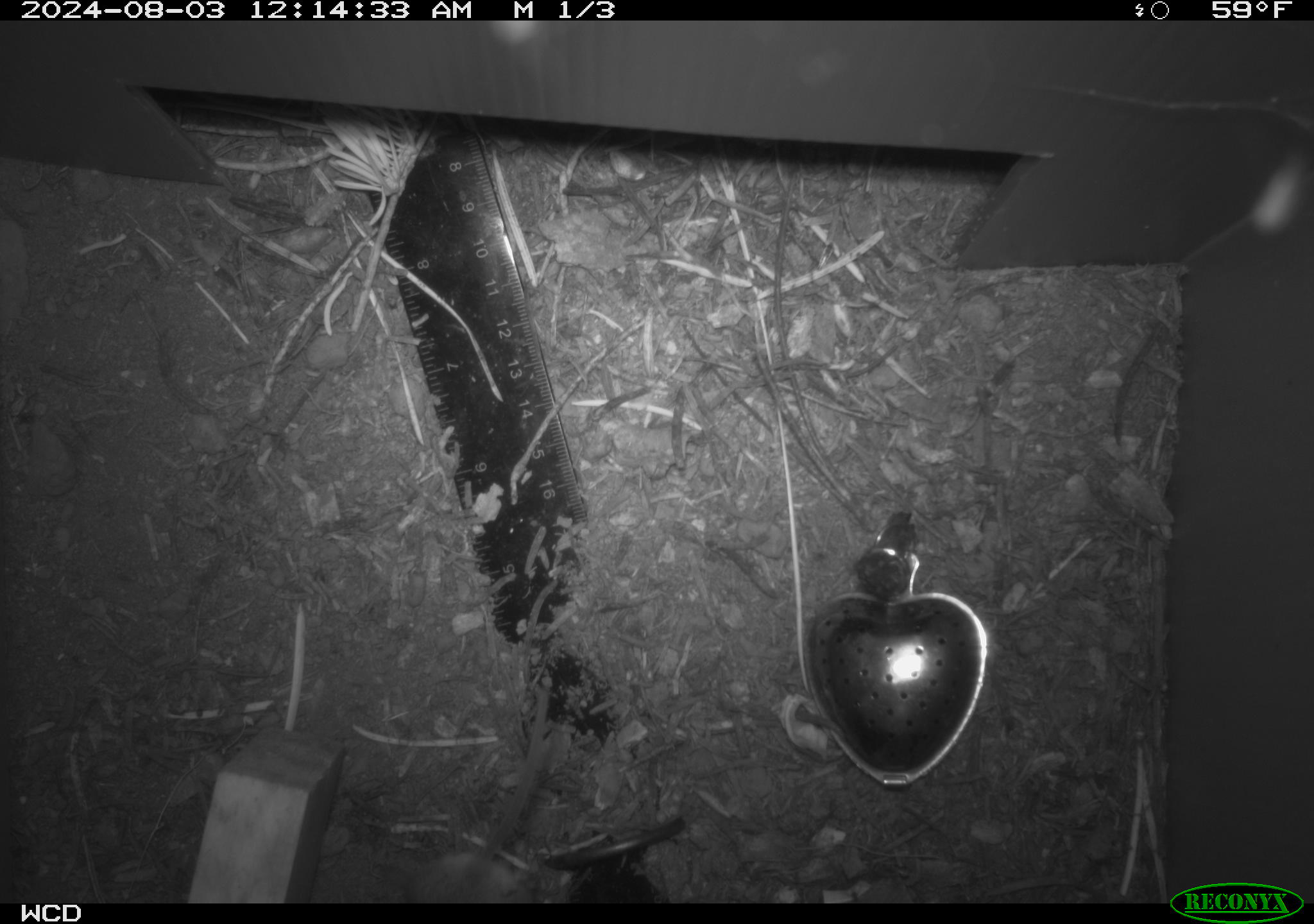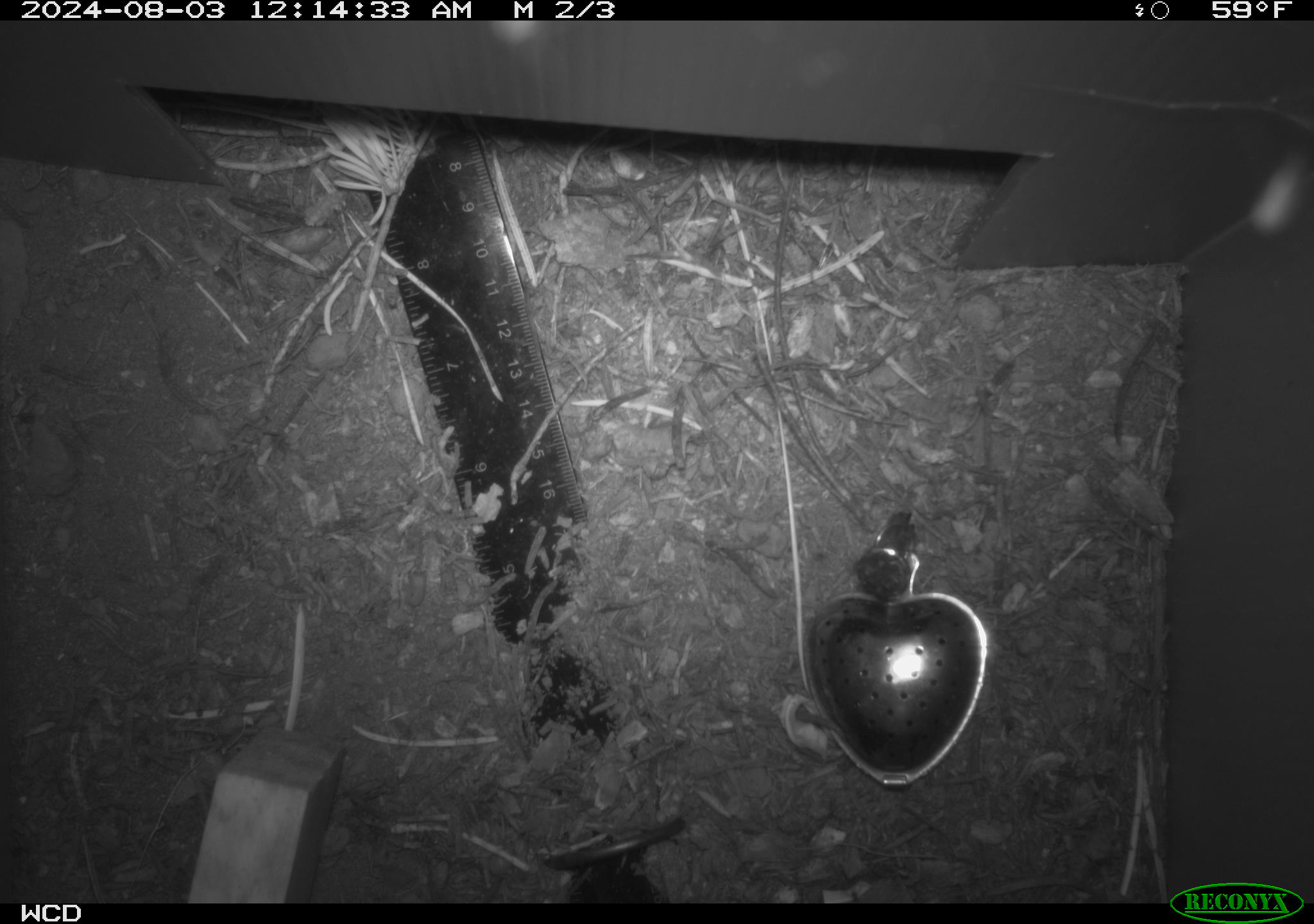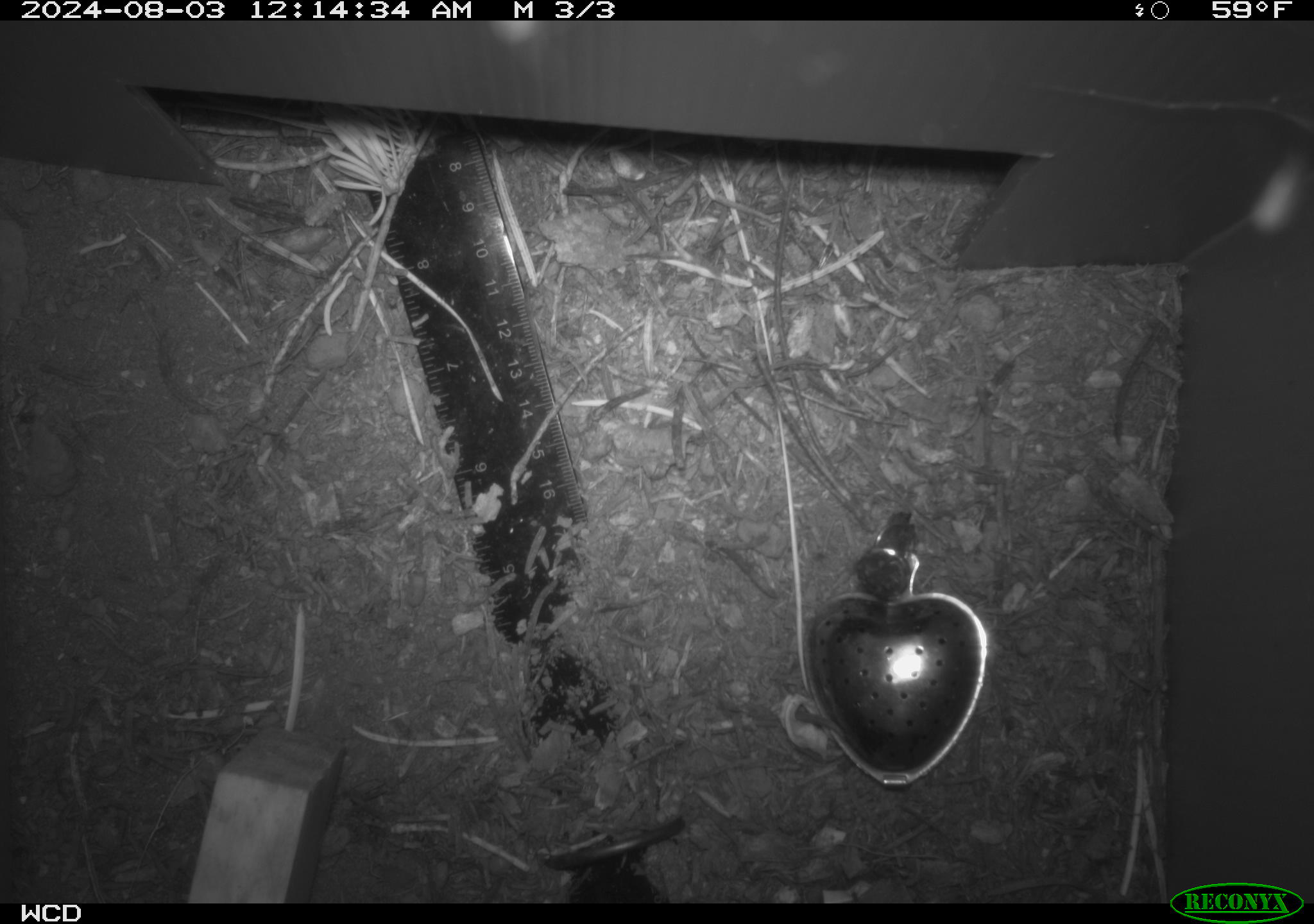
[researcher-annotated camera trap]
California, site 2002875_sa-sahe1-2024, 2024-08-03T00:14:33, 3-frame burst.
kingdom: Animalia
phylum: Chordata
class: Mammalia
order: Rodentia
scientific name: Rodentia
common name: mouse species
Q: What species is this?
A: Mouse species (Rodentia).